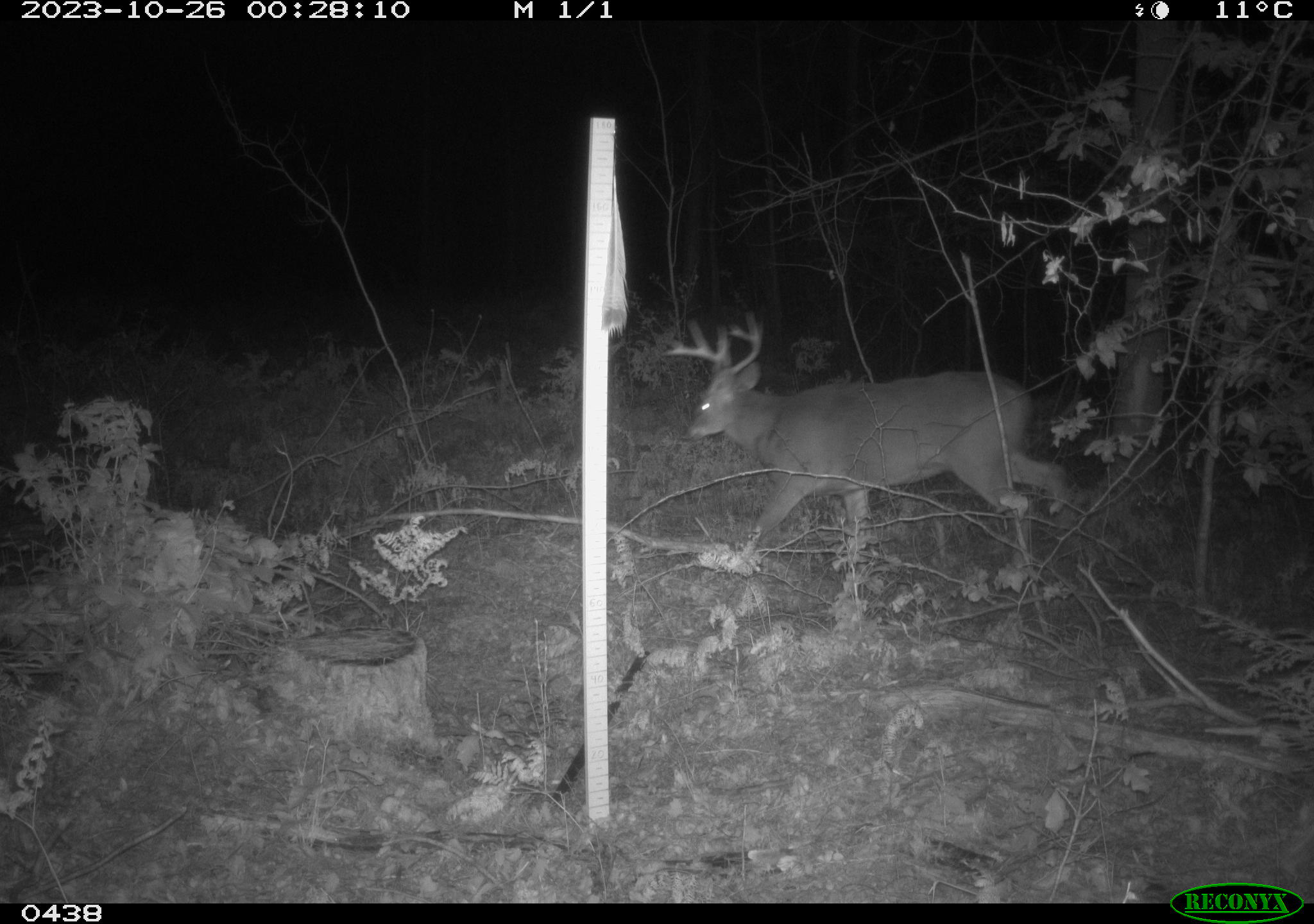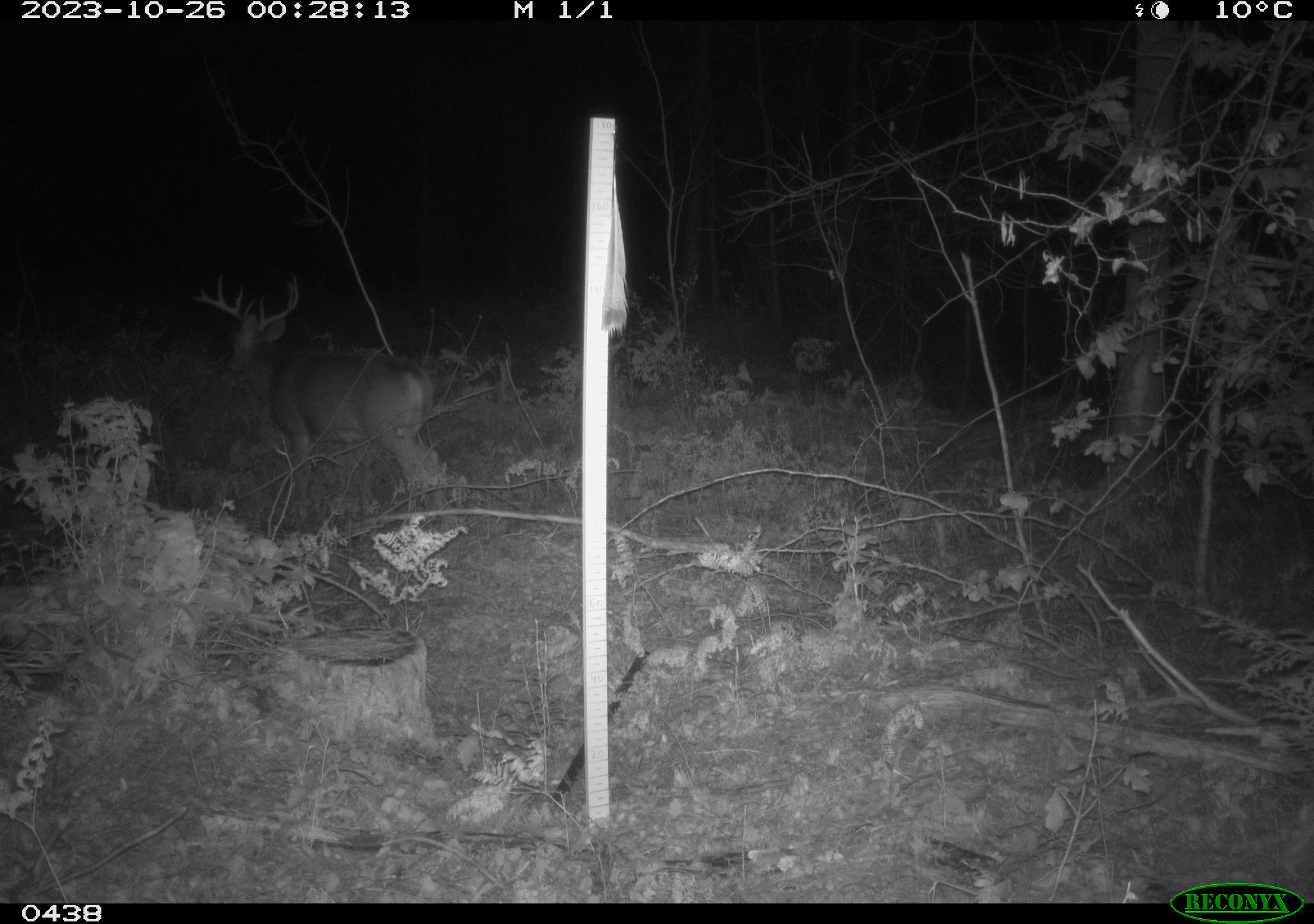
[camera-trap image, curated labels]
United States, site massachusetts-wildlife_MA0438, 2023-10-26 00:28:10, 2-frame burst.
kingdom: Animalia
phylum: Chordata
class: Mammalia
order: Artiodactyla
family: Cervidae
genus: Odocoileus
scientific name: Odocoileus virginianus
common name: white-tailed deer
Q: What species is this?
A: White-tailed deer (Odocoileus virginianus).